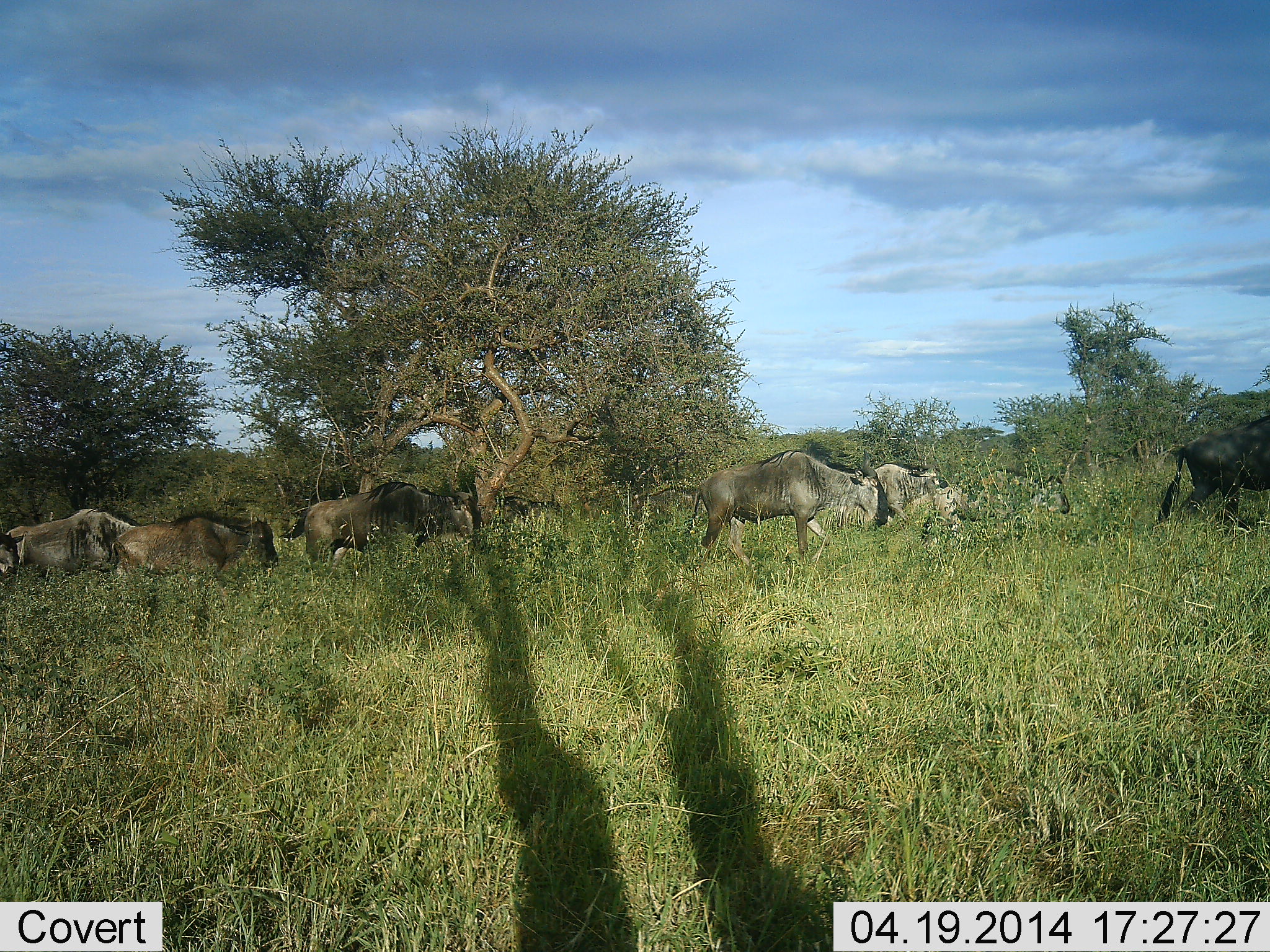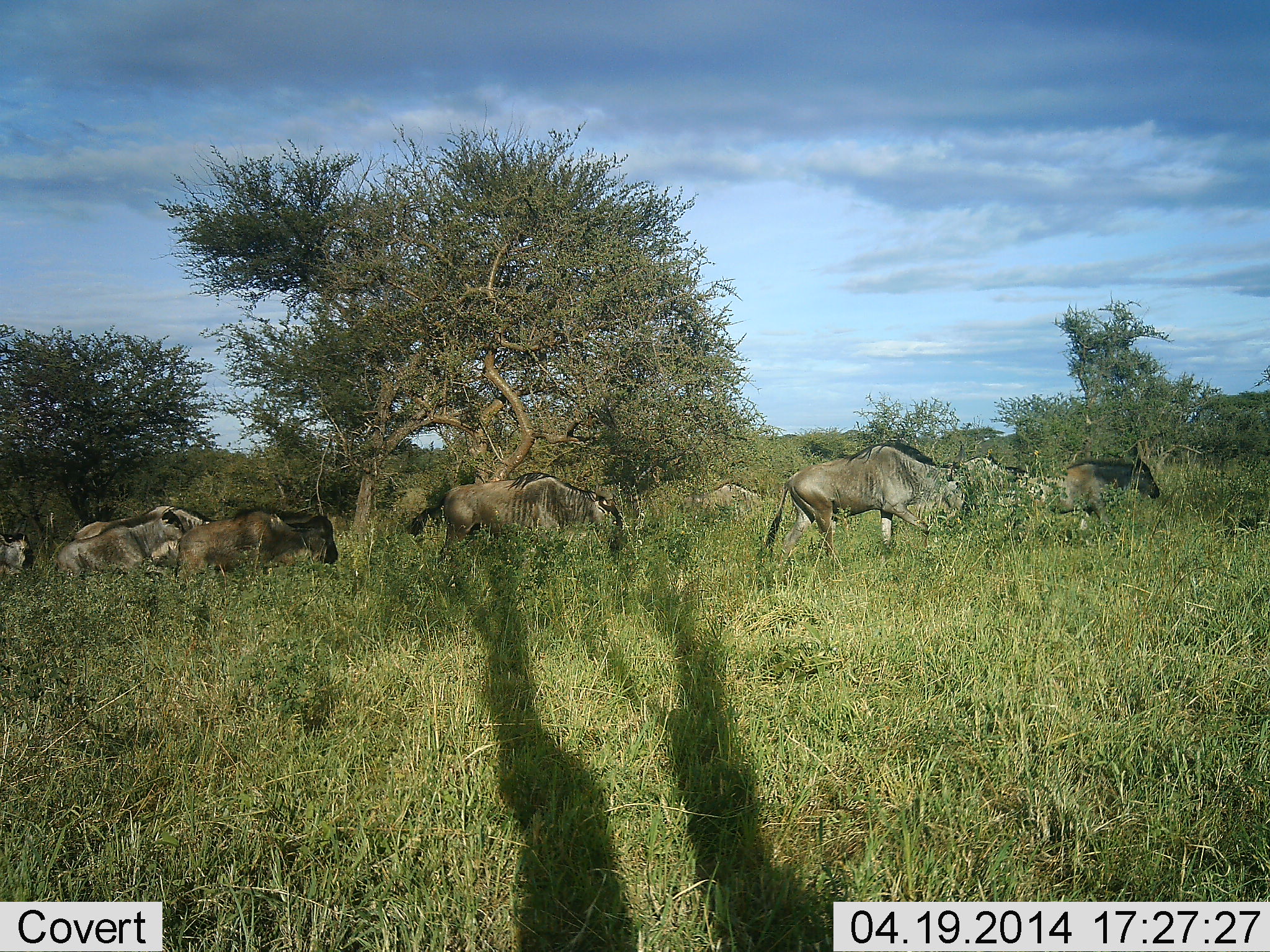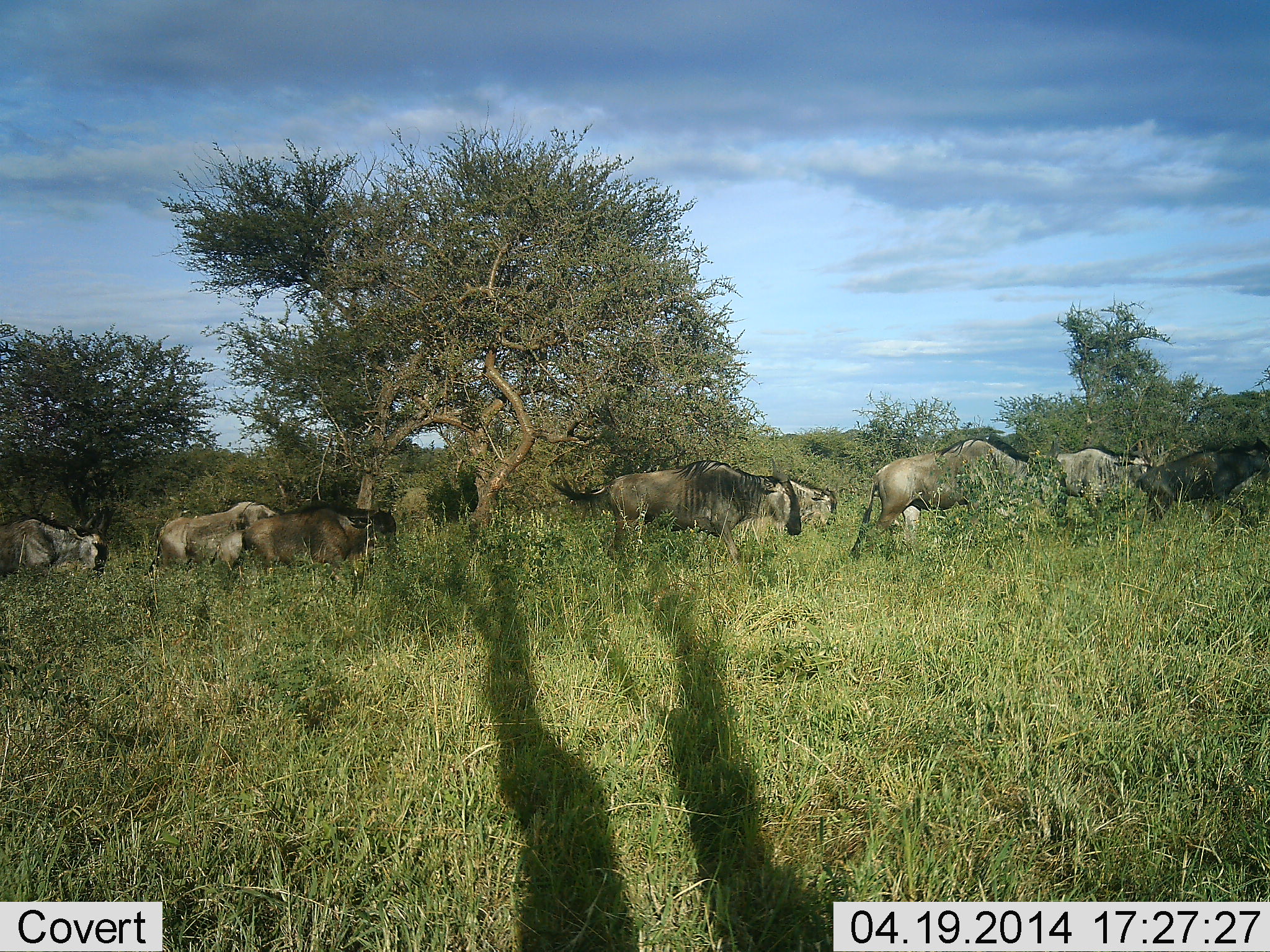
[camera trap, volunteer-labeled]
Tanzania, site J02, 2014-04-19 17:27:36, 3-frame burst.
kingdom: Animalia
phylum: Chordata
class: Mammalia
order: Artiodactyla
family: Bovidae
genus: Connochaetes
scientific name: Connochaetes taurinus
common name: blue wildebeest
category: wildebeest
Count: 10.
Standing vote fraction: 0%.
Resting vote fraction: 10%.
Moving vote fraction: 100%.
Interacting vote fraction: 0%.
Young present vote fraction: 10%.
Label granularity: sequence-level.